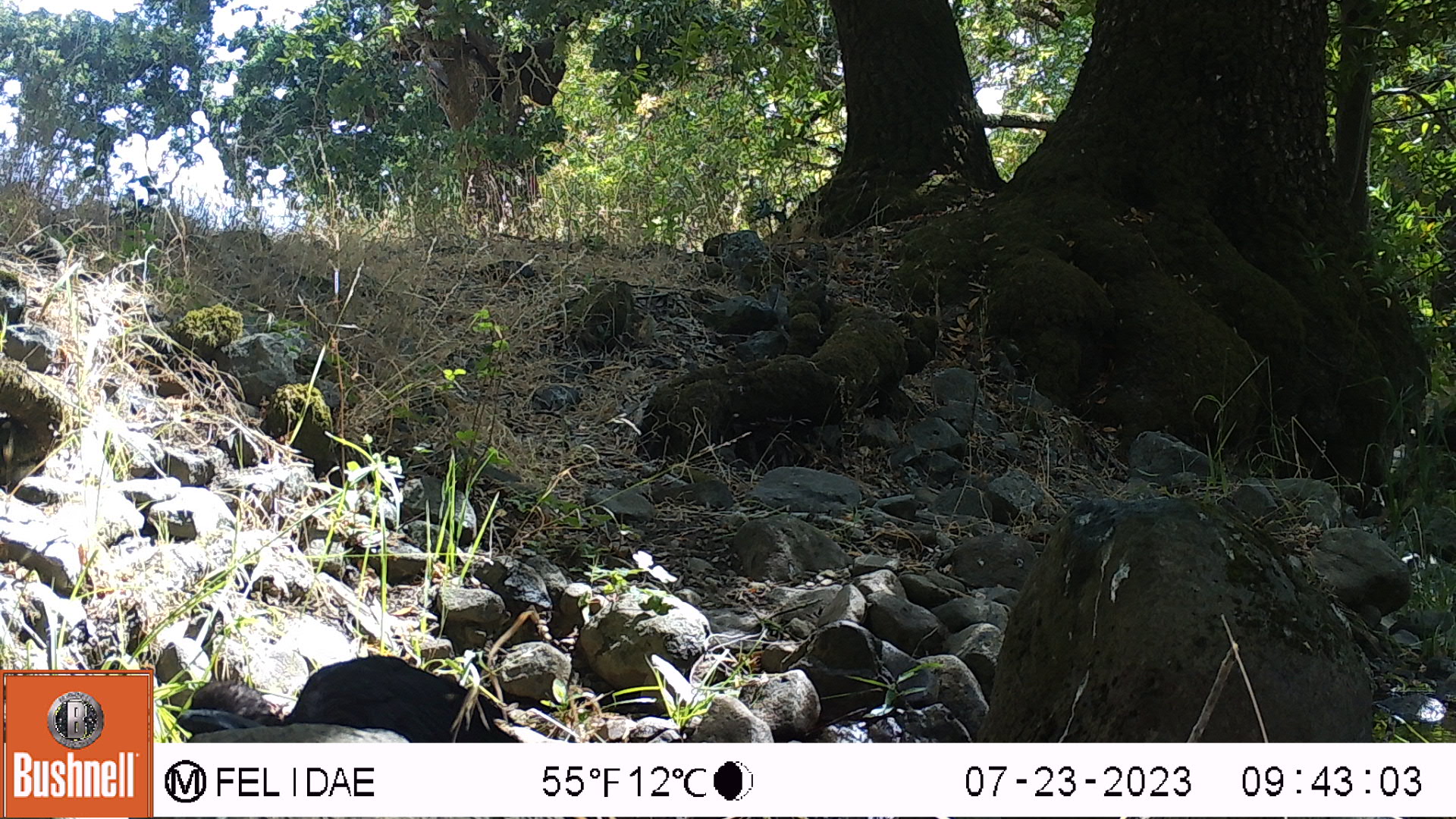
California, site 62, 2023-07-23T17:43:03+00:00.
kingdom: Animalia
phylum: Chordata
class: Aves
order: Passeriformes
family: Corvidae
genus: Corvus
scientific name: Corvus brachyrhynchos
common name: american crow